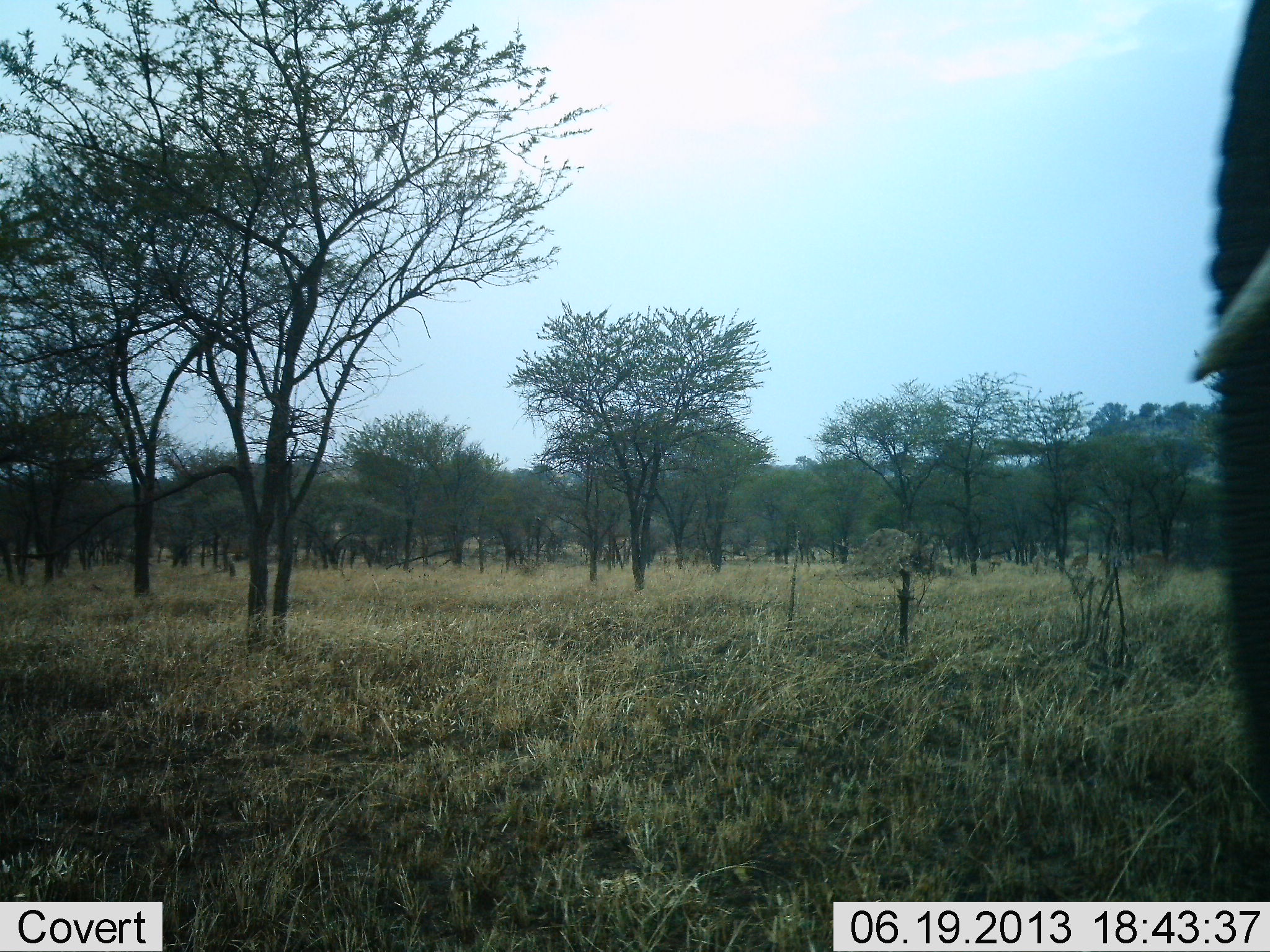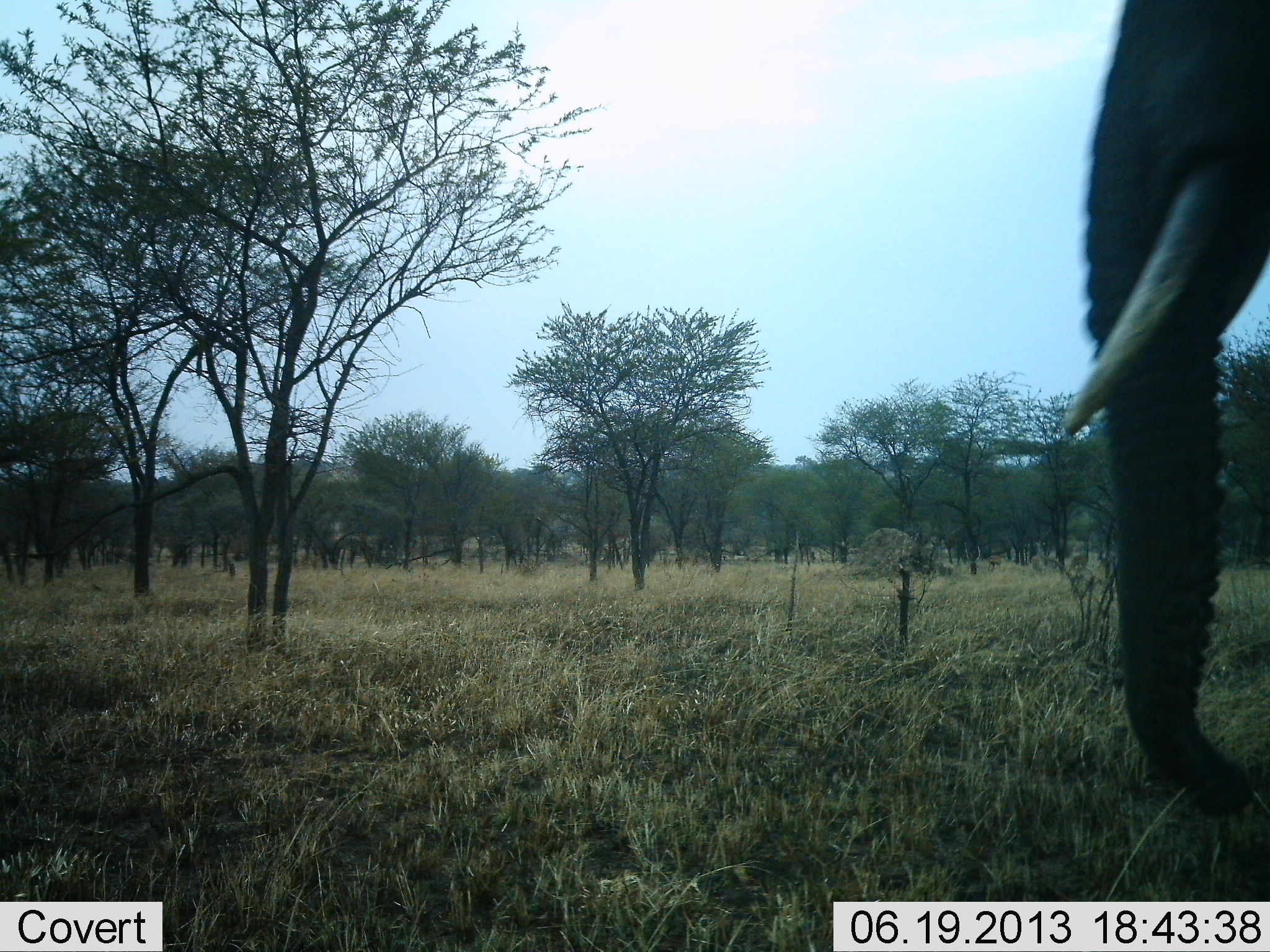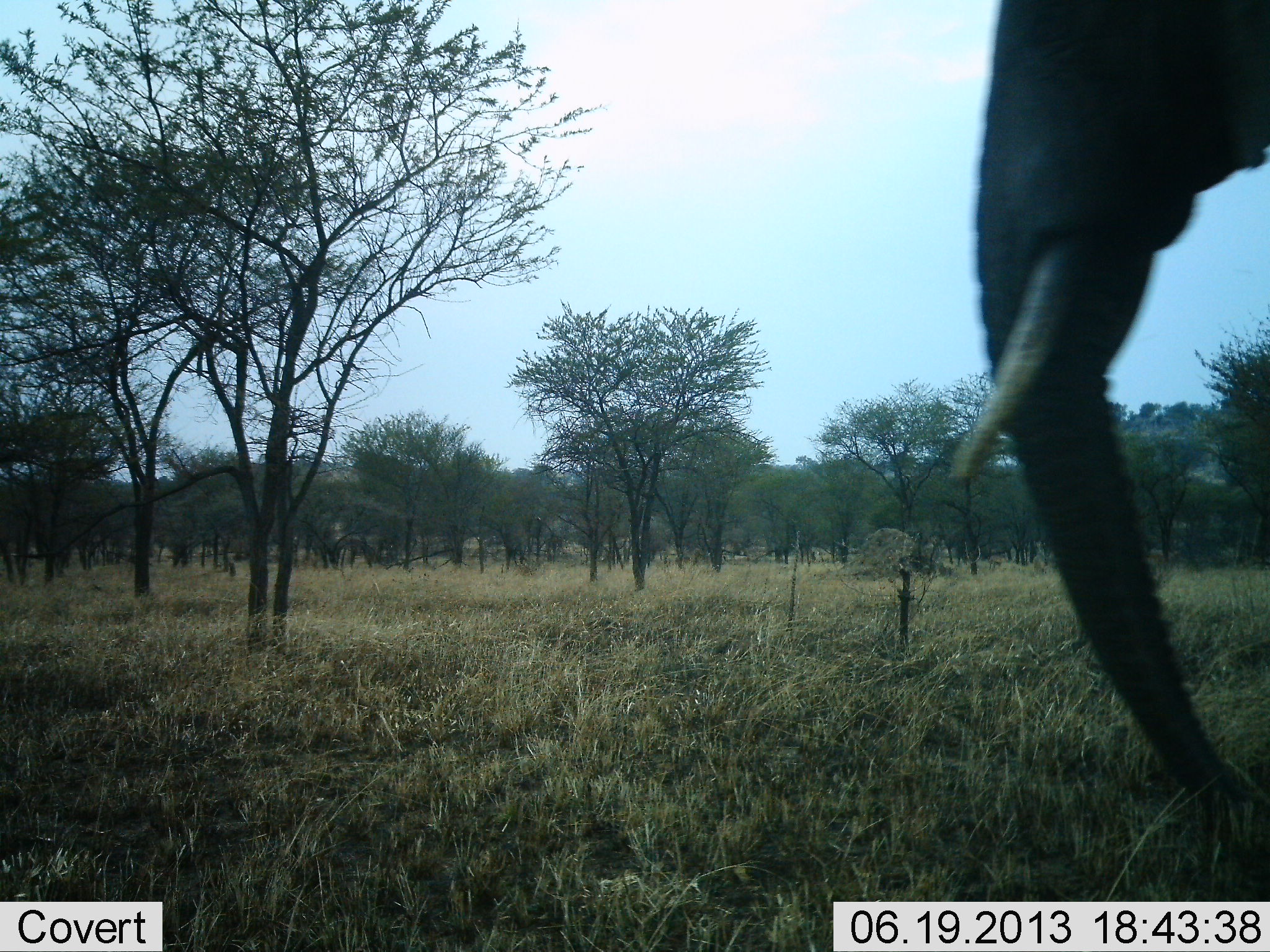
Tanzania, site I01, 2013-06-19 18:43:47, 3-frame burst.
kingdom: Animalia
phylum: Chordata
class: Mammalia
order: Proboscidea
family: Elephantidae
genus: Loxodonta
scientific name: Loxodonta africana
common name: african bush elephant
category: elephant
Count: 1.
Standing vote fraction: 19%.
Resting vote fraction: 0%.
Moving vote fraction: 74%.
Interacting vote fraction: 0%.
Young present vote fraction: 0%.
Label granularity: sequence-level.